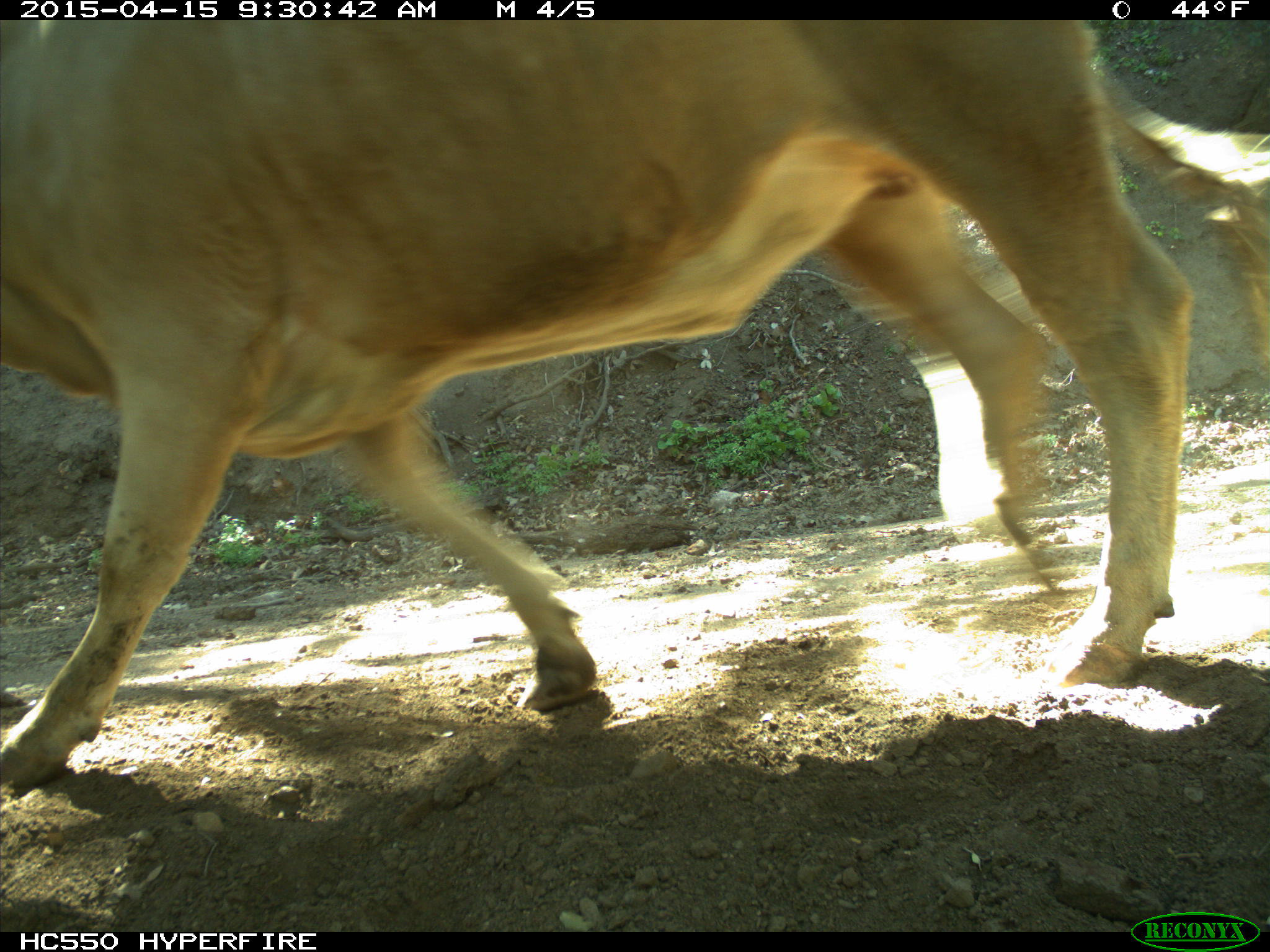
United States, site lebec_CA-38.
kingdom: Animalia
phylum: Chordata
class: Mammalia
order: Artiodactyla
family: Bovidae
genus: Bos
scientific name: Bos taurus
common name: domestic cow